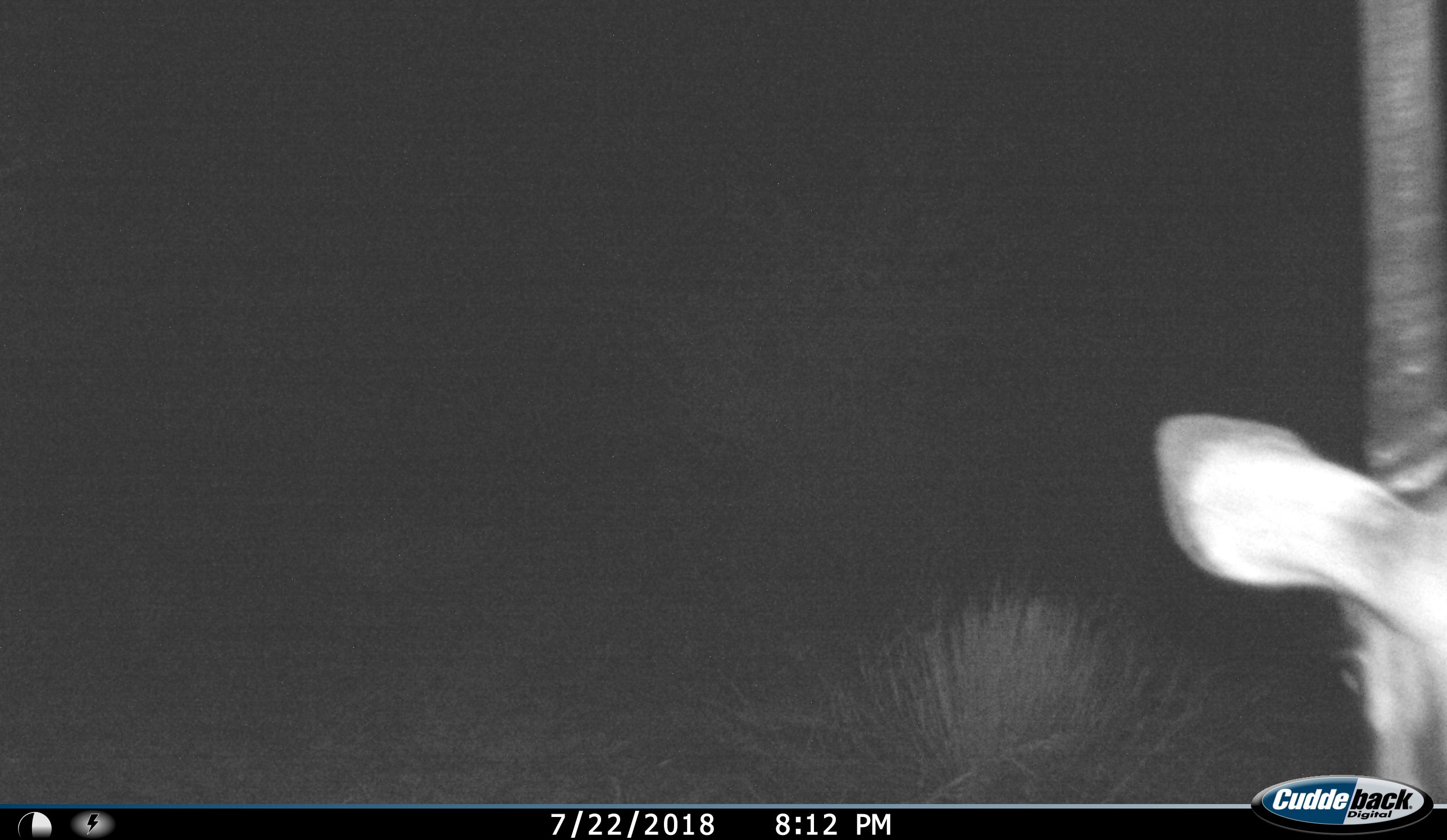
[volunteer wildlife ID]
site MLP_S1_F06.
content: unidentified animal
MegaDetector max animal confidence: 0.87